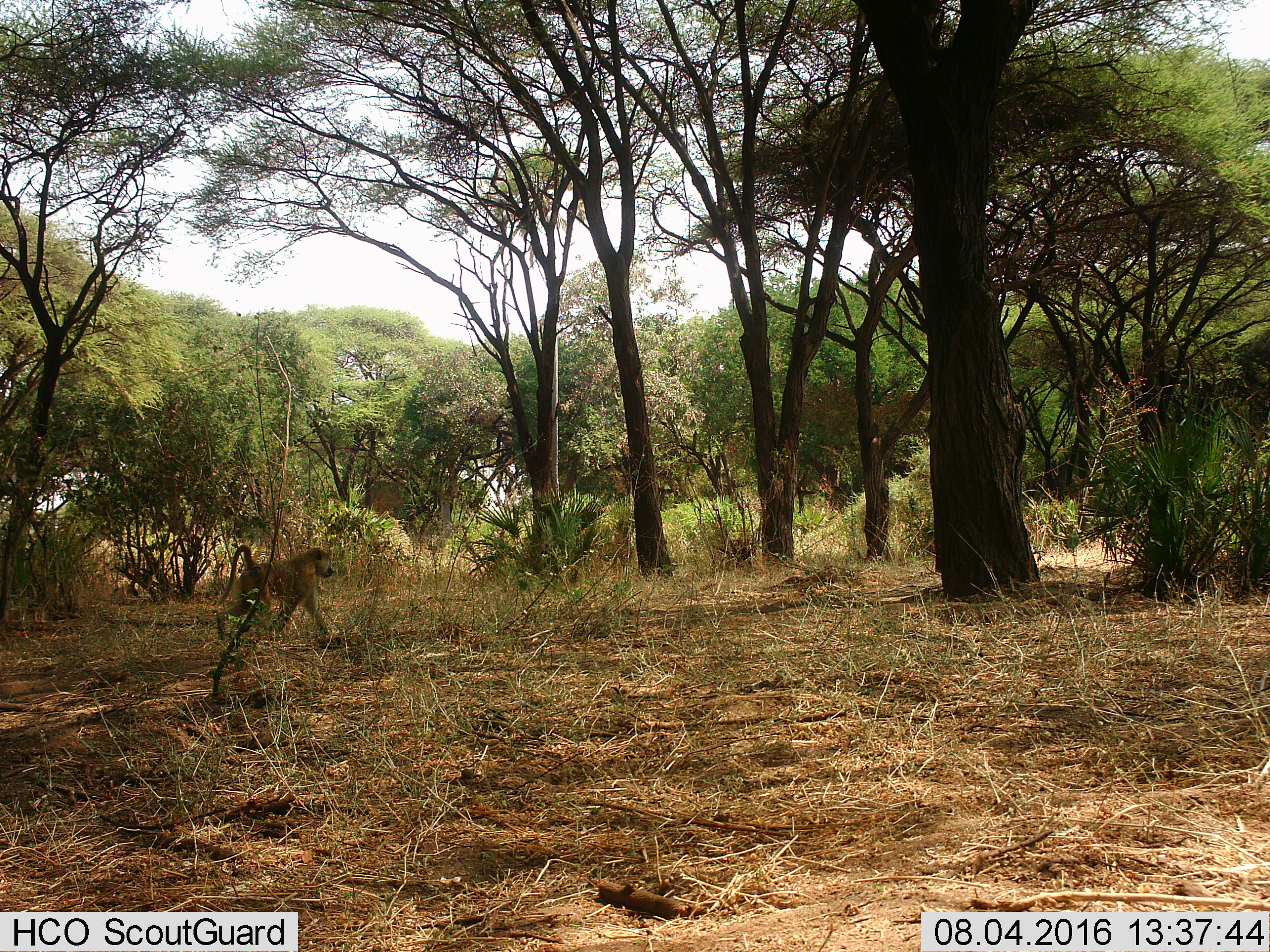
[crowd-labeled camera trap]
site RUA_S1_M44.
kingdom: Animalia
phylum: Chordata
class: Mammalia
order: Primates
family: Cercopithecidae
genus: Papio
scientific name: Papio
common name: baboon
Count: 1.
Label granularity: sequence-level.